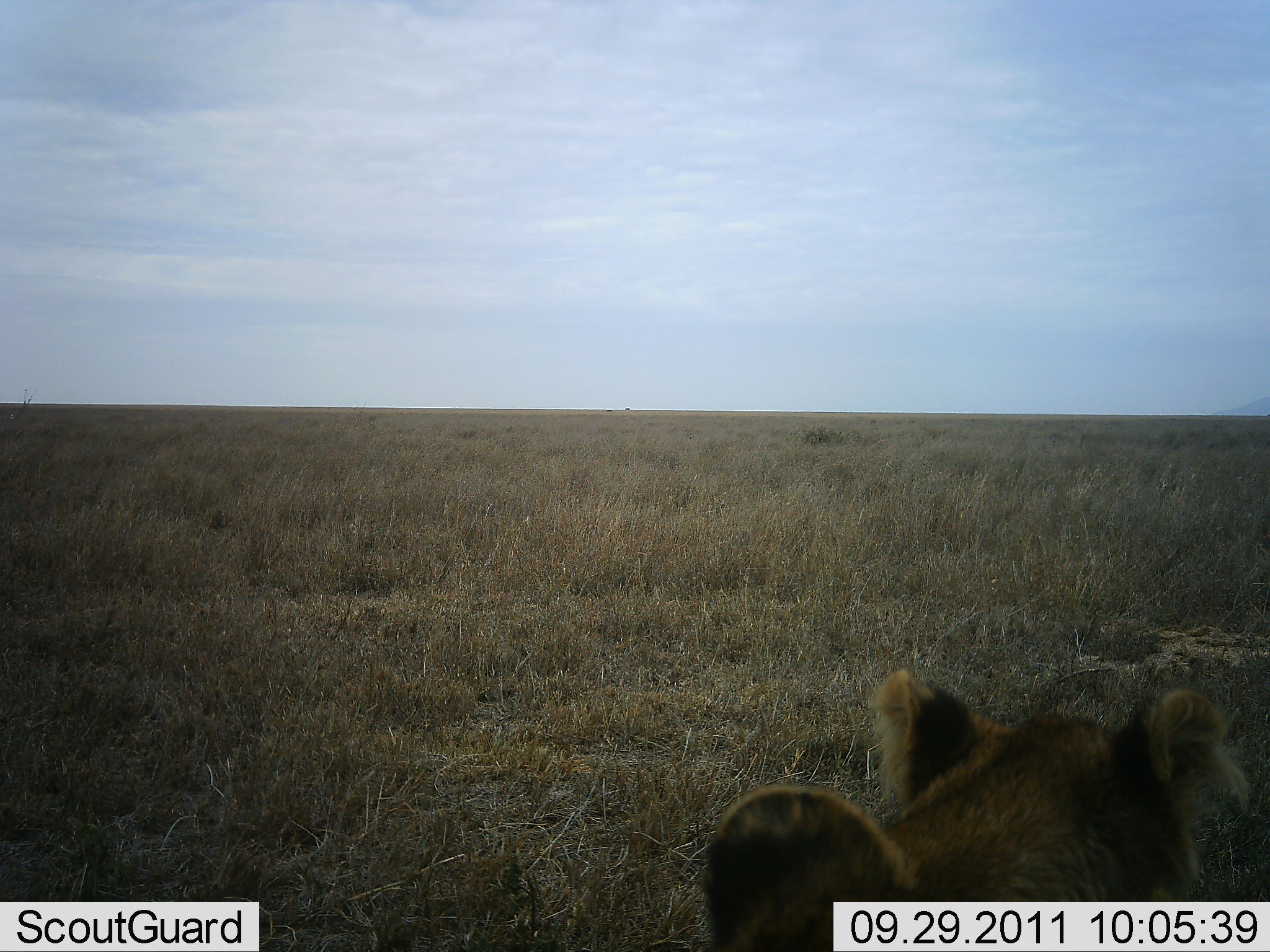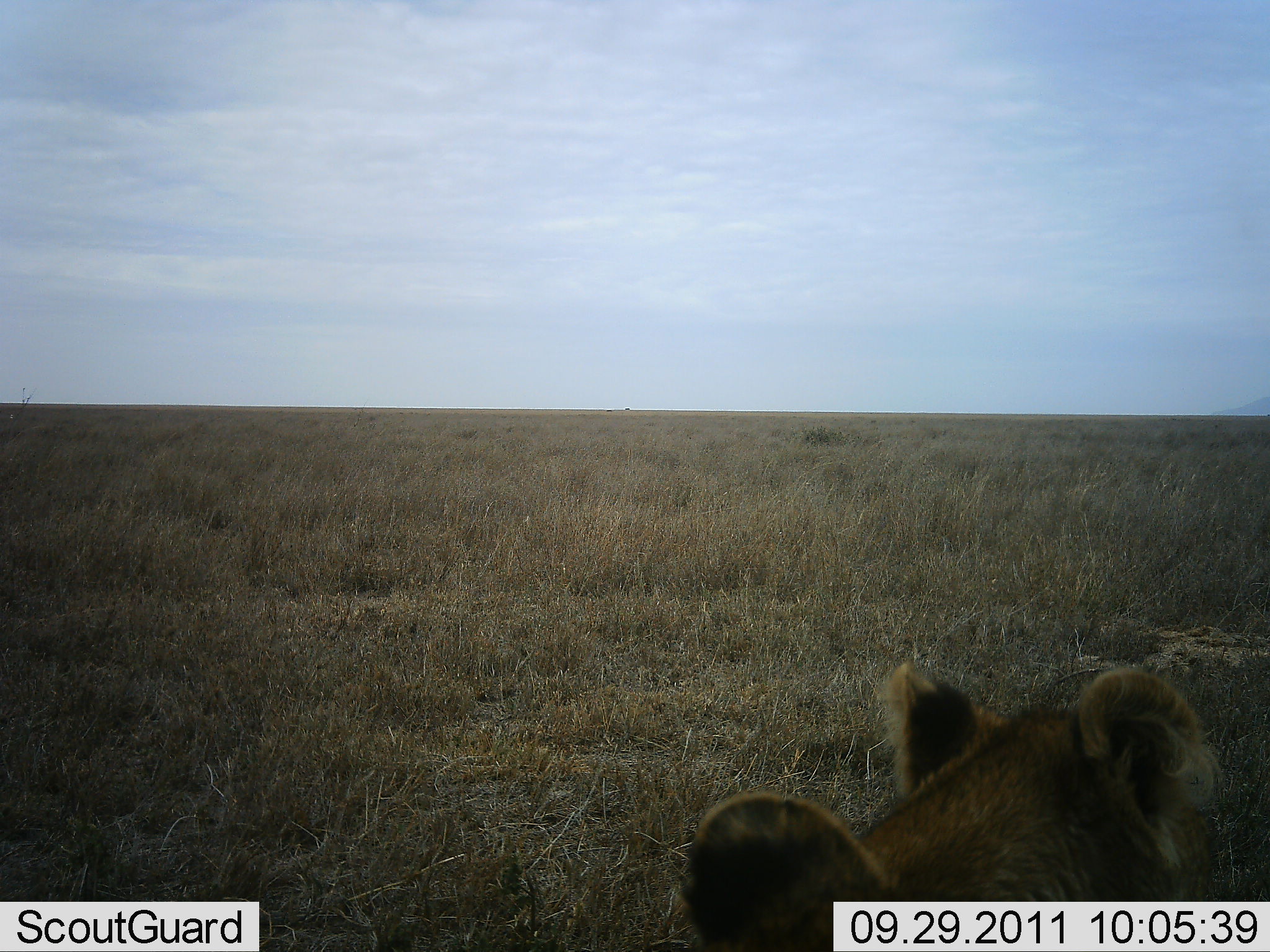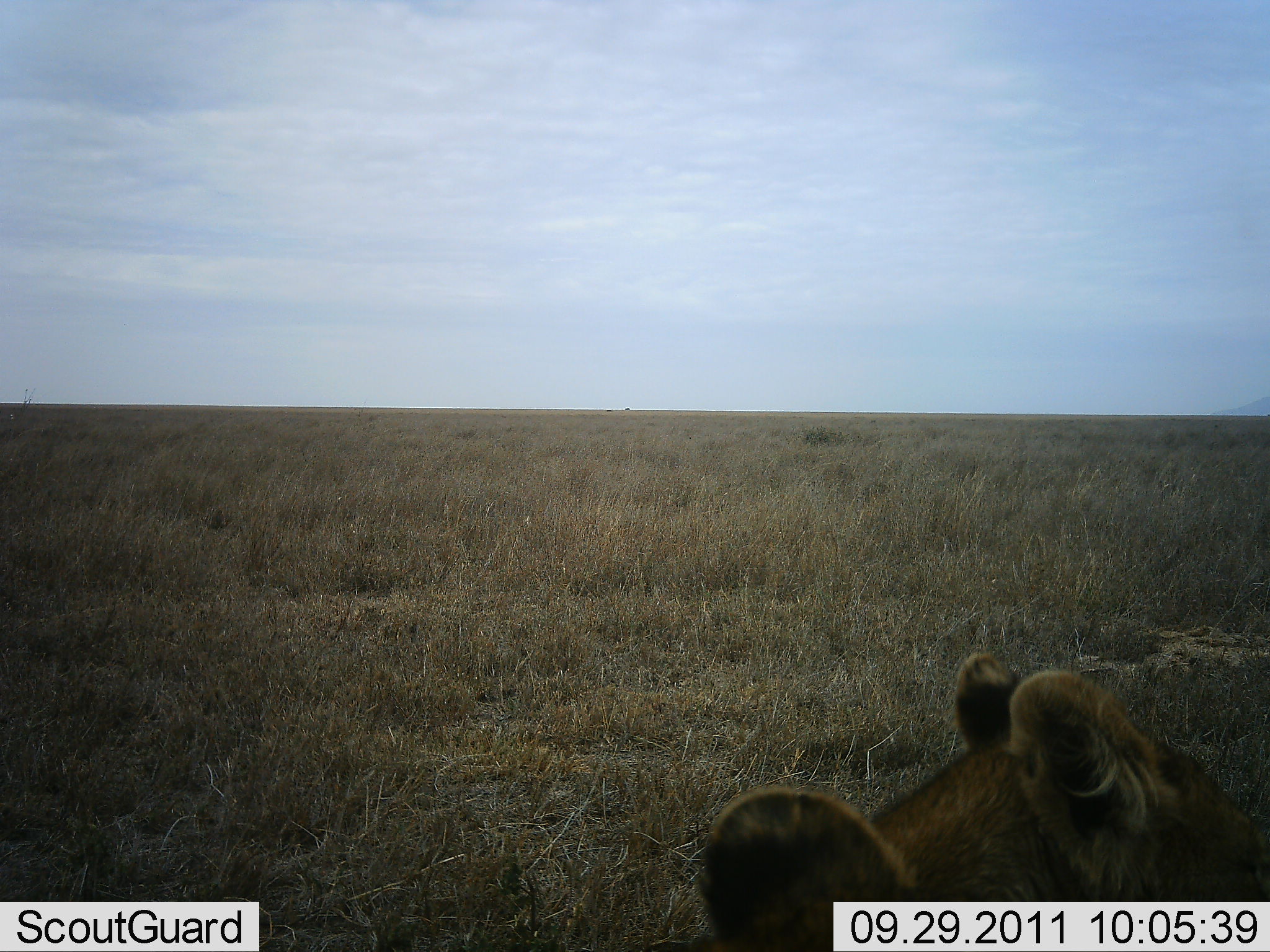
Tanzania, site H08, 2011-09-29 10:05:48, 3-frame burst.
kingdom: Animalia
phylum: Chordata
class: Mammalia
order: Carnivora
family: Felidae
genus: Panthera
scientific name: Panthera leo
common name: lion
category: lionfemale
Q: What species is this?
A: Lionfemale (lion) (Panthera leo).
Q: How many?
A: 2.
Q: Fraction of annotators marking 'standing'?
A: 18%.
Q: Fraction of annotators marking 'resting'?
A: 73%.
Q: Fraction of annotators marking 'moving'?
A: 9%.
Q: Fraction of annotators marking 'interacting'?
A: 0%.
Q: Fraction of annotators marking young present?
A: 0%.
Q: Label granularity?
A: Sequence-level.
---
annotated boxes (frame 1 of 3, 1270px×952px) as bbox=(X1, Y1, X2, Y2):
animal: bbox=(698, 667, 1260, 952)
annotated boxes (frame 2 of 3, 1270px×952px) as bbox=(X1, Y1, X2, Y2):
animal: bbox=(675, 660, 1223, 952)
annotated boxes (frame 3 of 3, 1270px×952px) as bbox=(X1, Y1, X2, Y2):
animal: bbox=(701, 650, 1270, 951)